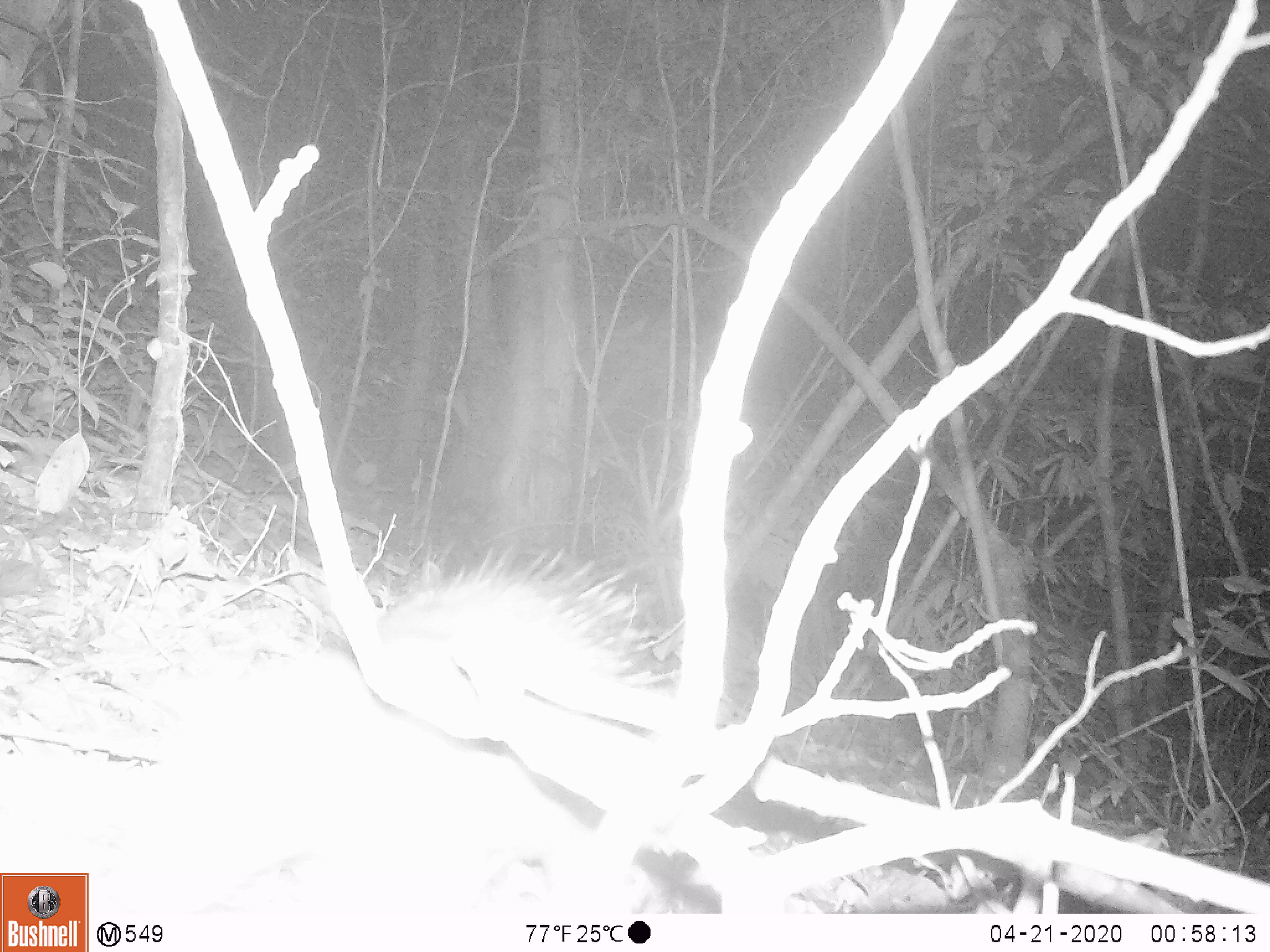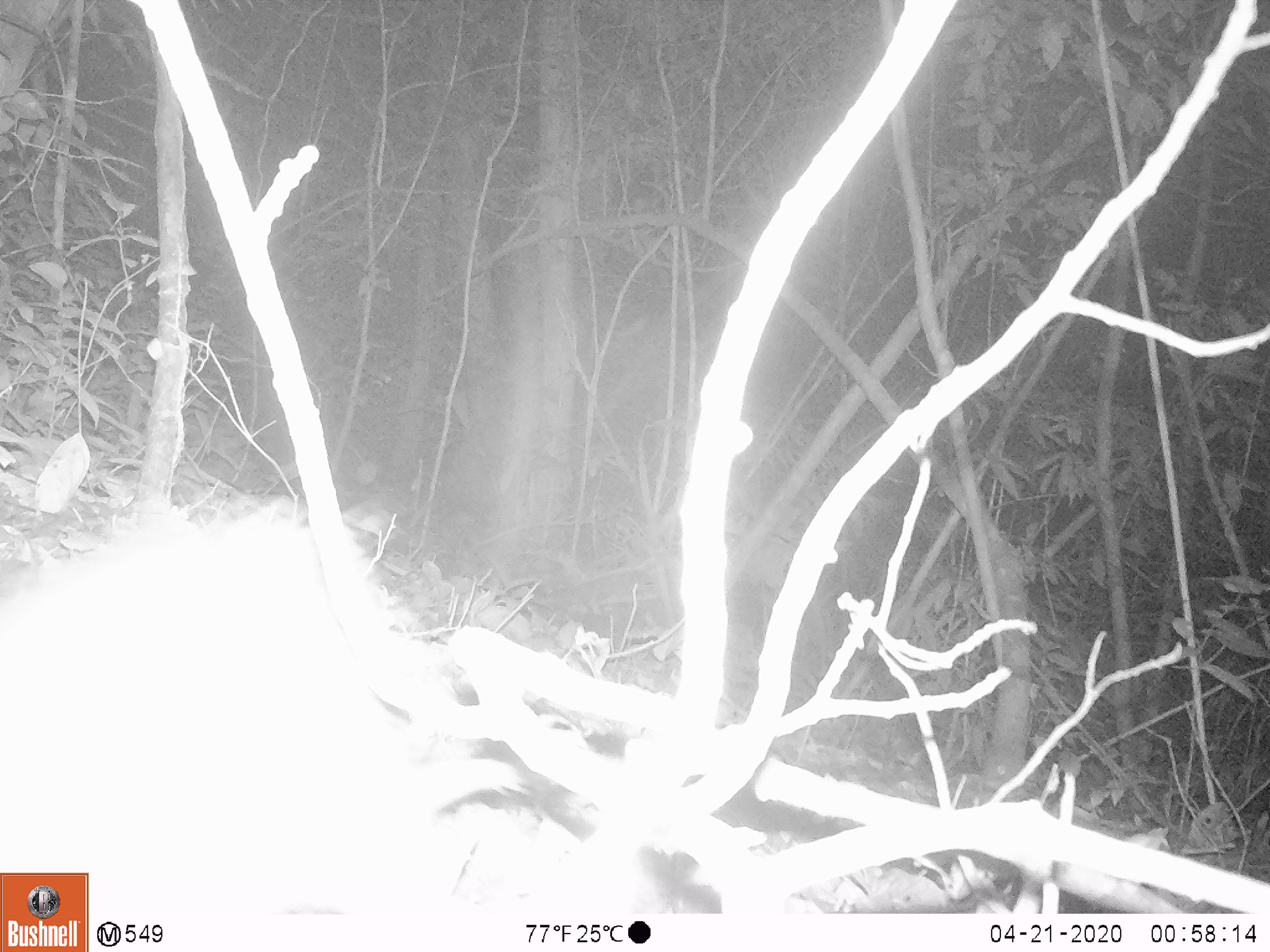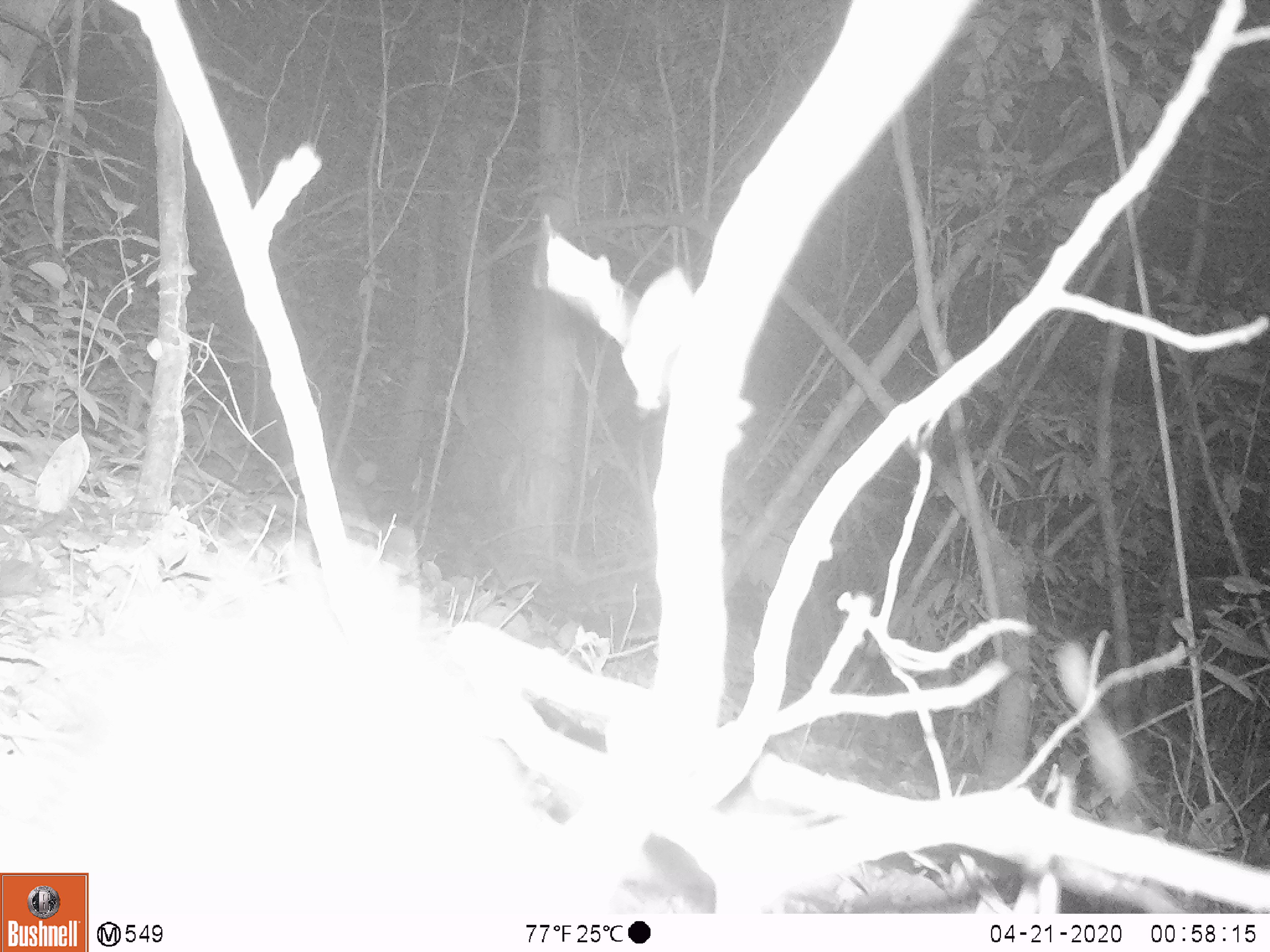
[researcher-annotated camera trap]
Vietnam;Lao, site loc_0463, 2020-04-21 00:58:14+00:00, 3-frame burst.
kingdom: Animalia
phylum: Chordata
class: Mammalia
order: Rodentia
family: Hystricidae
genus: Atherurus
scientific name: Atherurus macrourus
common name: asiatic brush-tailed porcupine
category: asiatic brush tailed porcupine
Asiatic brush tailed porcupine (asiatic brush-tailed porcupine) (Atherurus macrourus). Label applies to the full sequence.